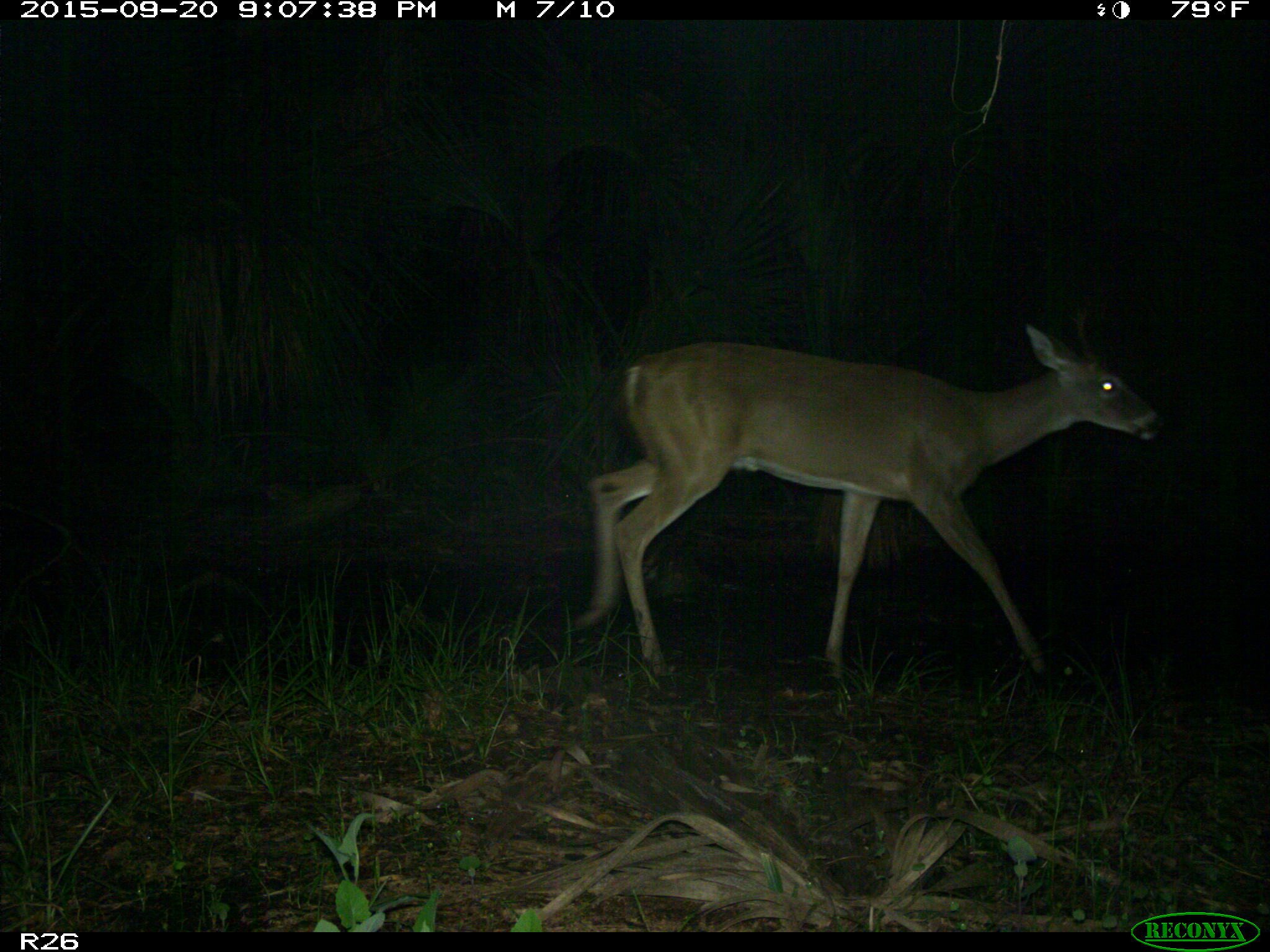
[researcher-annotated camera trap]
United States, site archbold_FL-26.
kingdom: Animalia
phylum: Chordata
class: Mammalia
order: Artiodactyla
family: Cervidae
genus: Odocoileus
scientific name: Odocoileus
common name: deer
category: unidentified deer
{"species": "unidentified deer (deer) (Odocoileus)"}